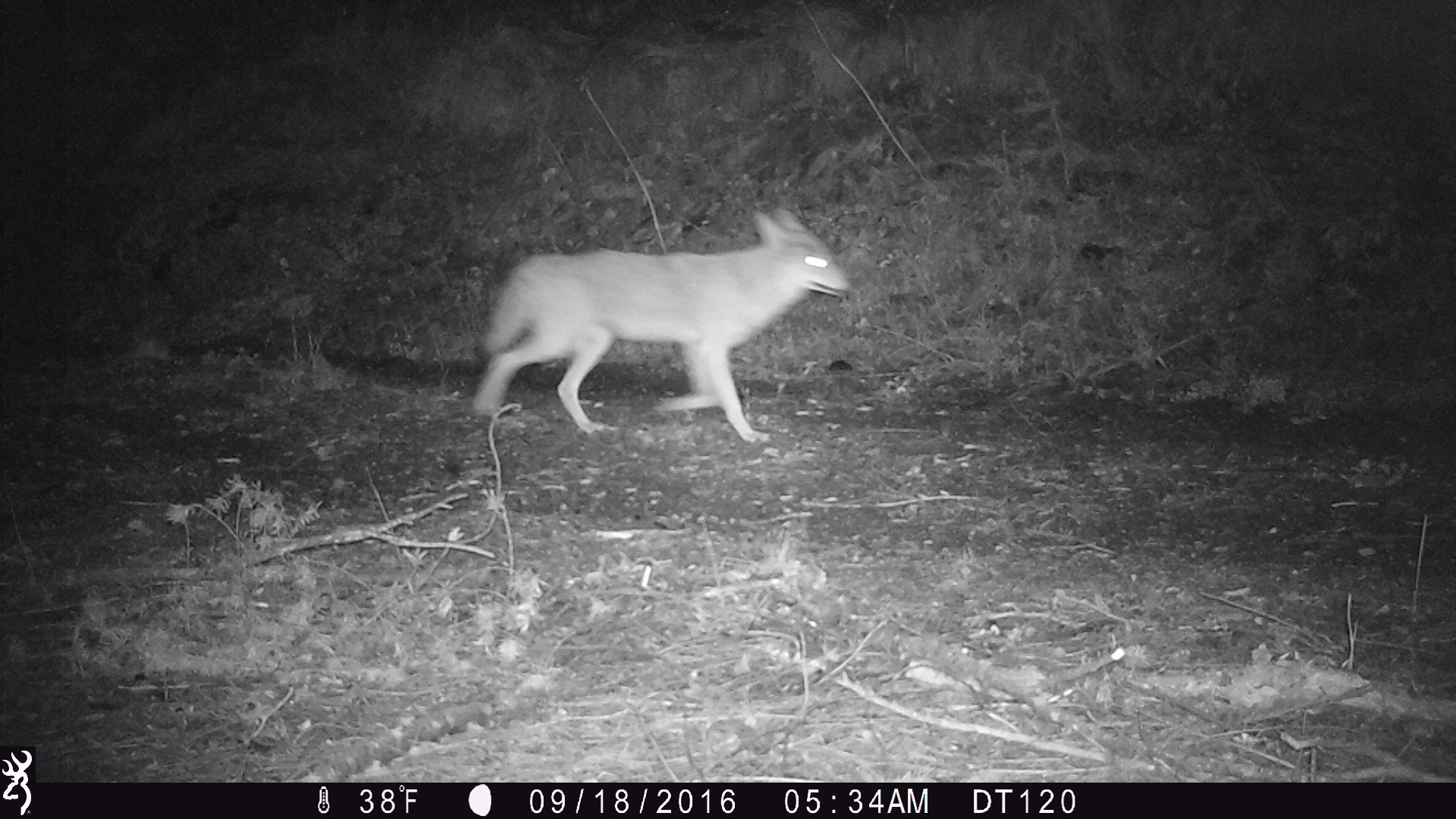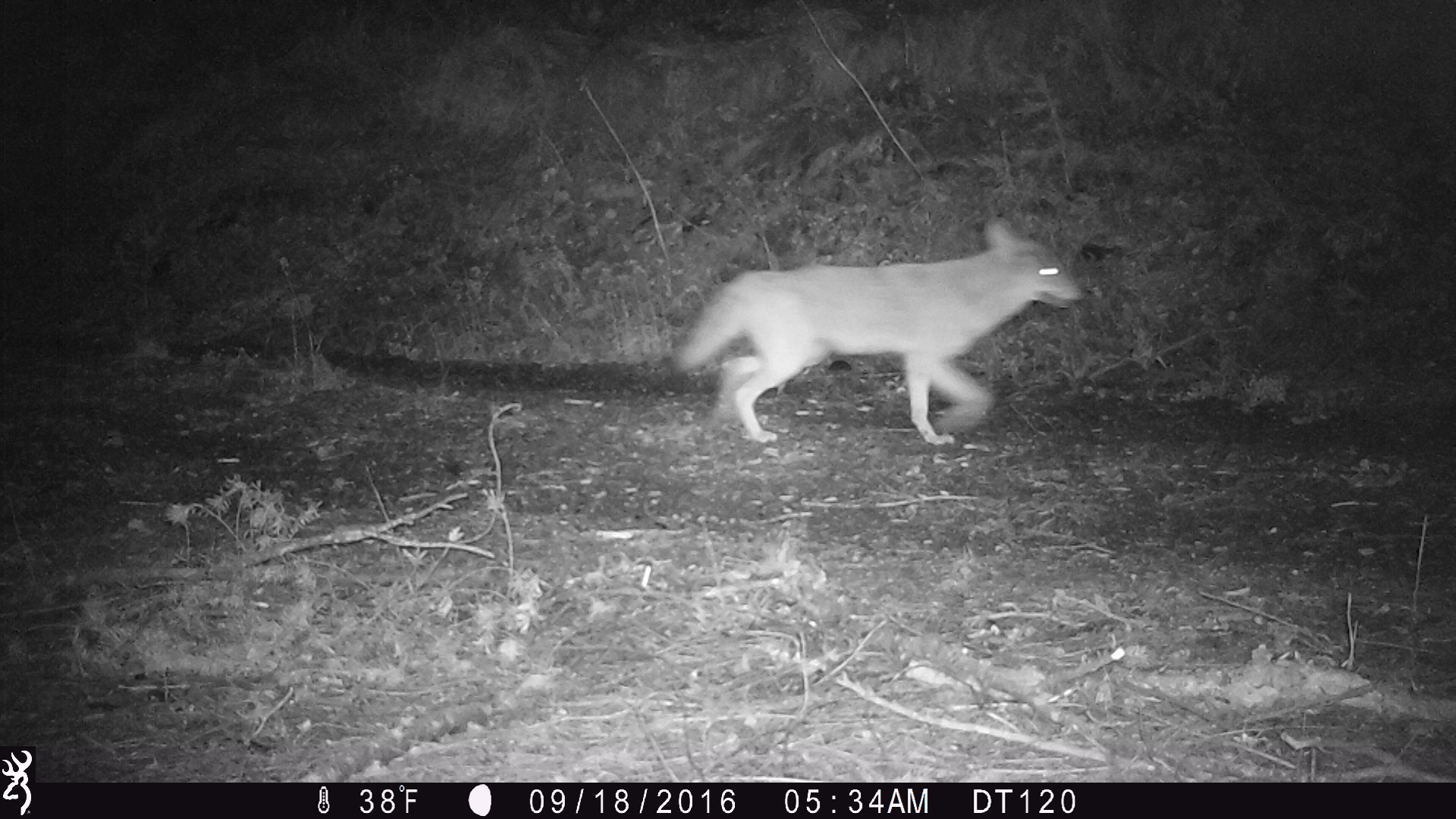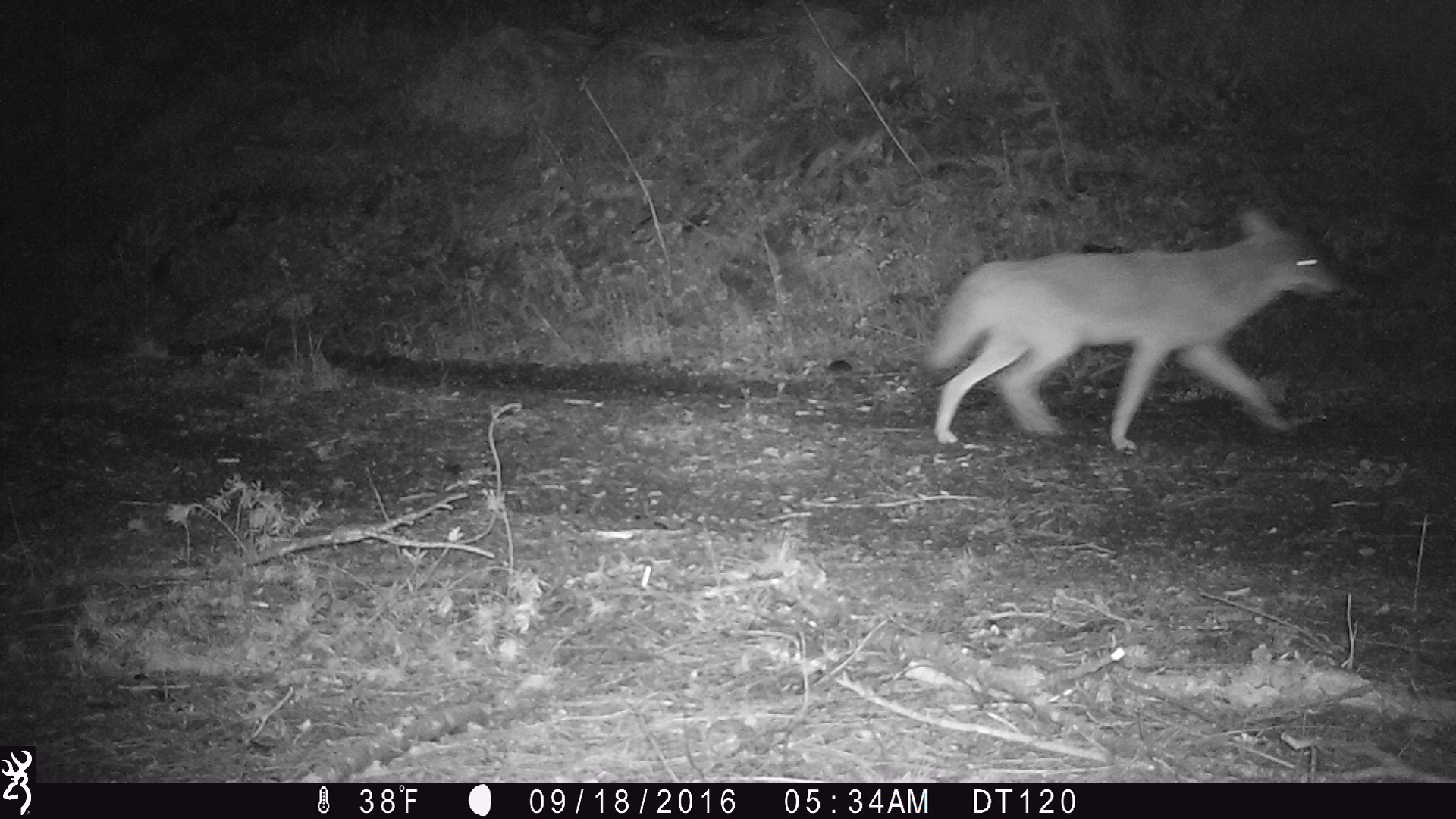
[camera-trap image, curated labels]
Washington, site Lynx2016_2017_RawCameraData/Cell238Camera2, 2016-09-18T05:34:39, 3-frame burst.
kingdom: Animalia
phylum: Chordata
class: Mammalia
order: Carnivora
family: Canidae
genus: Canis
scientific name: Canis latrans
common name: coyote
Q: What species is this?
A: Canis latrans (coyote).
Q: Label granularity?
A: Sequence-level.